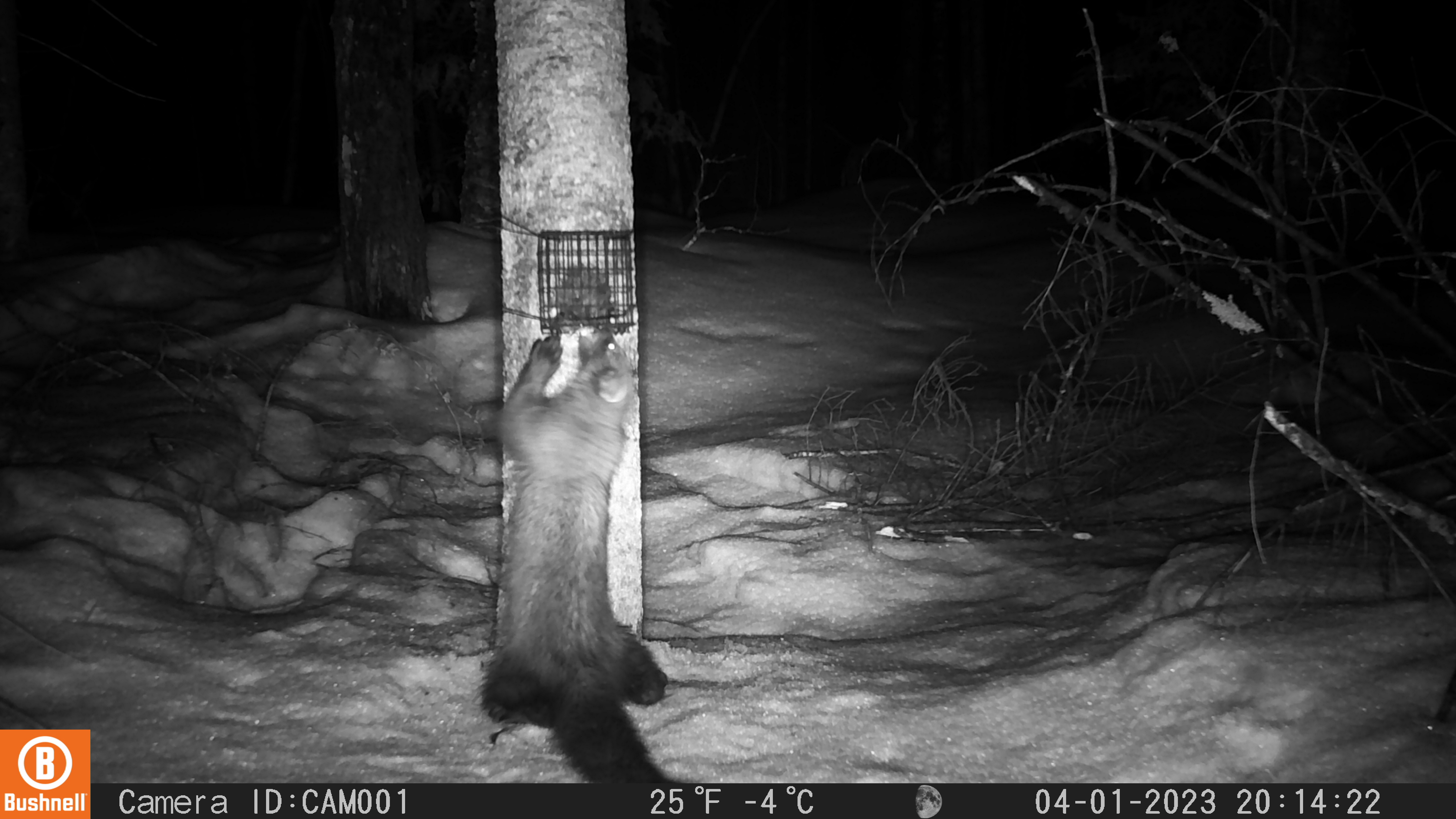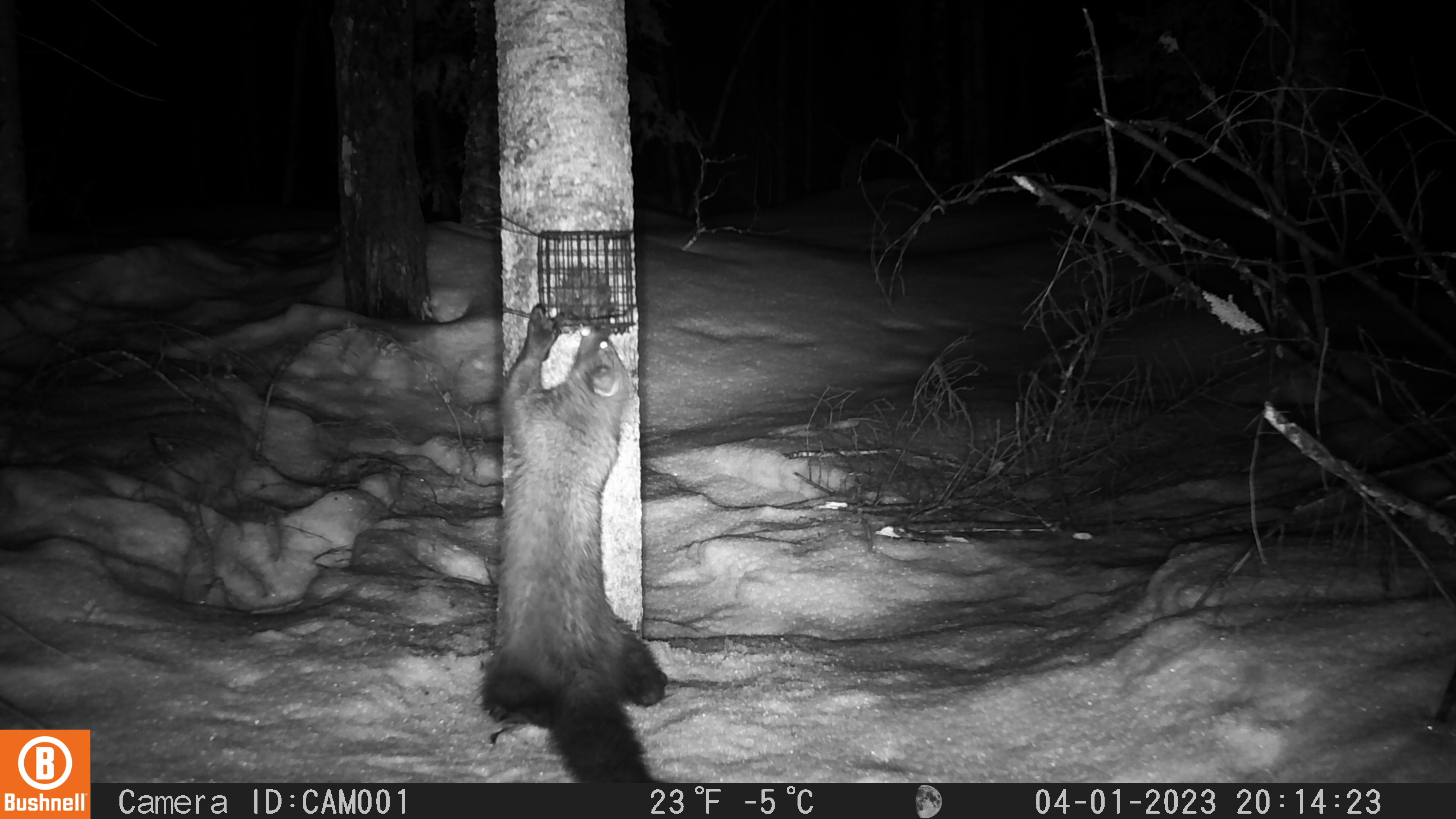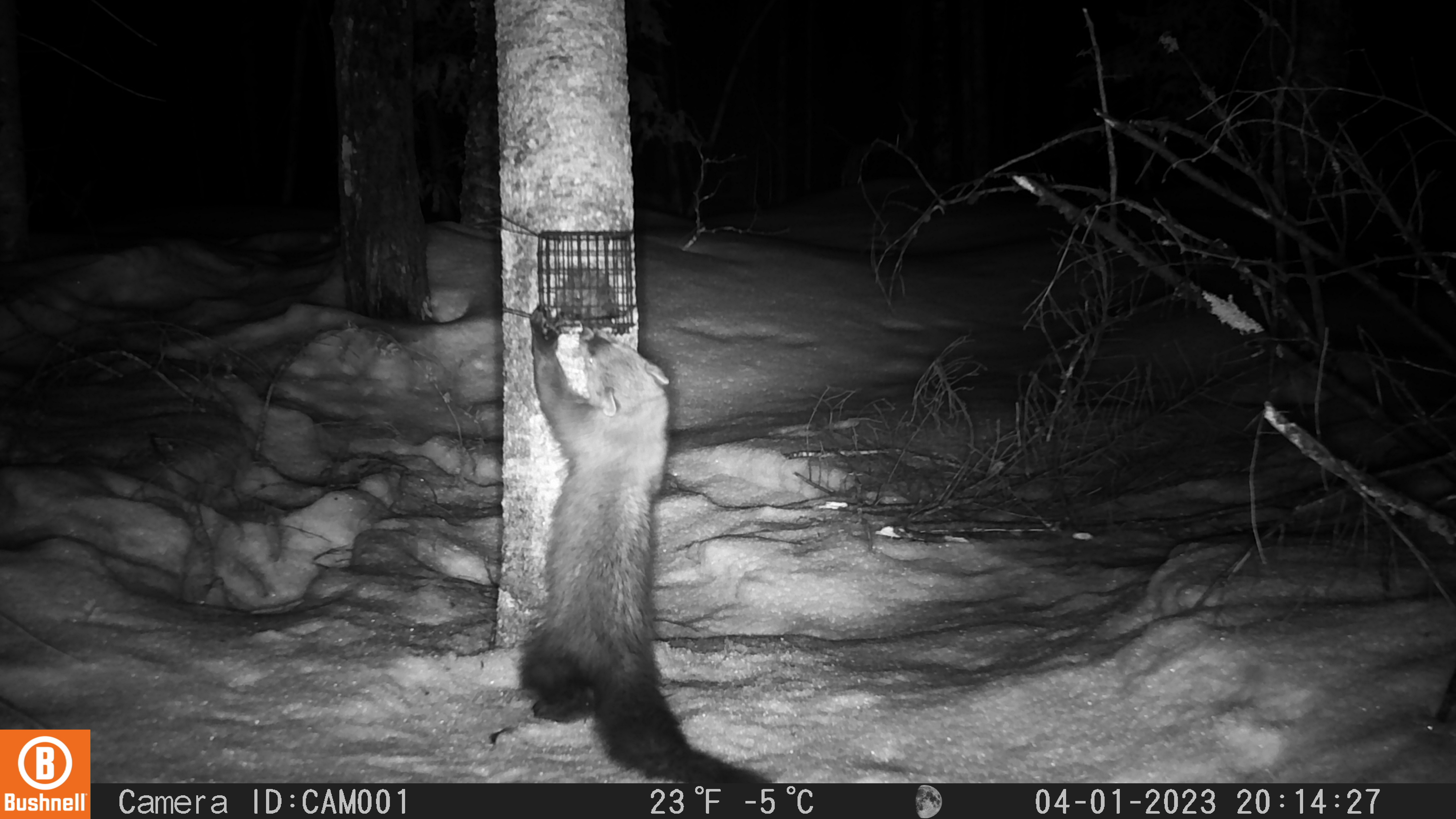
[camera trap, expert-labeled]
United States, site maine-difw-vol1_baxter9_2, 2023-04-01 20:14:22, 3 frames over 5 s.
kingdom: Animalia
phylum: Chordata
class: Mammalia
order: Carnivora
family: Mustelidae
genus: Pekania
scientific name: Pekania pennanti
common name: fisher